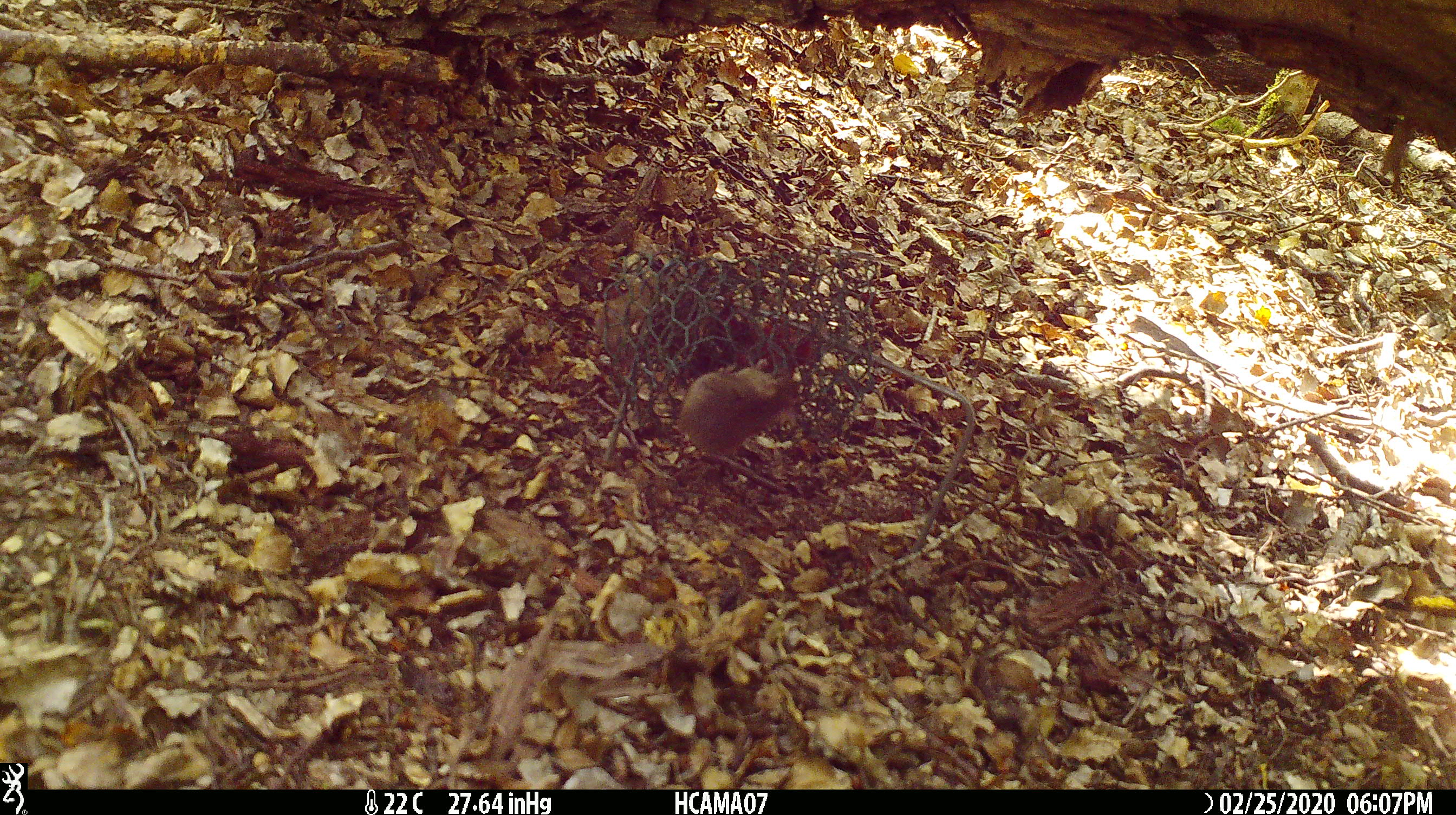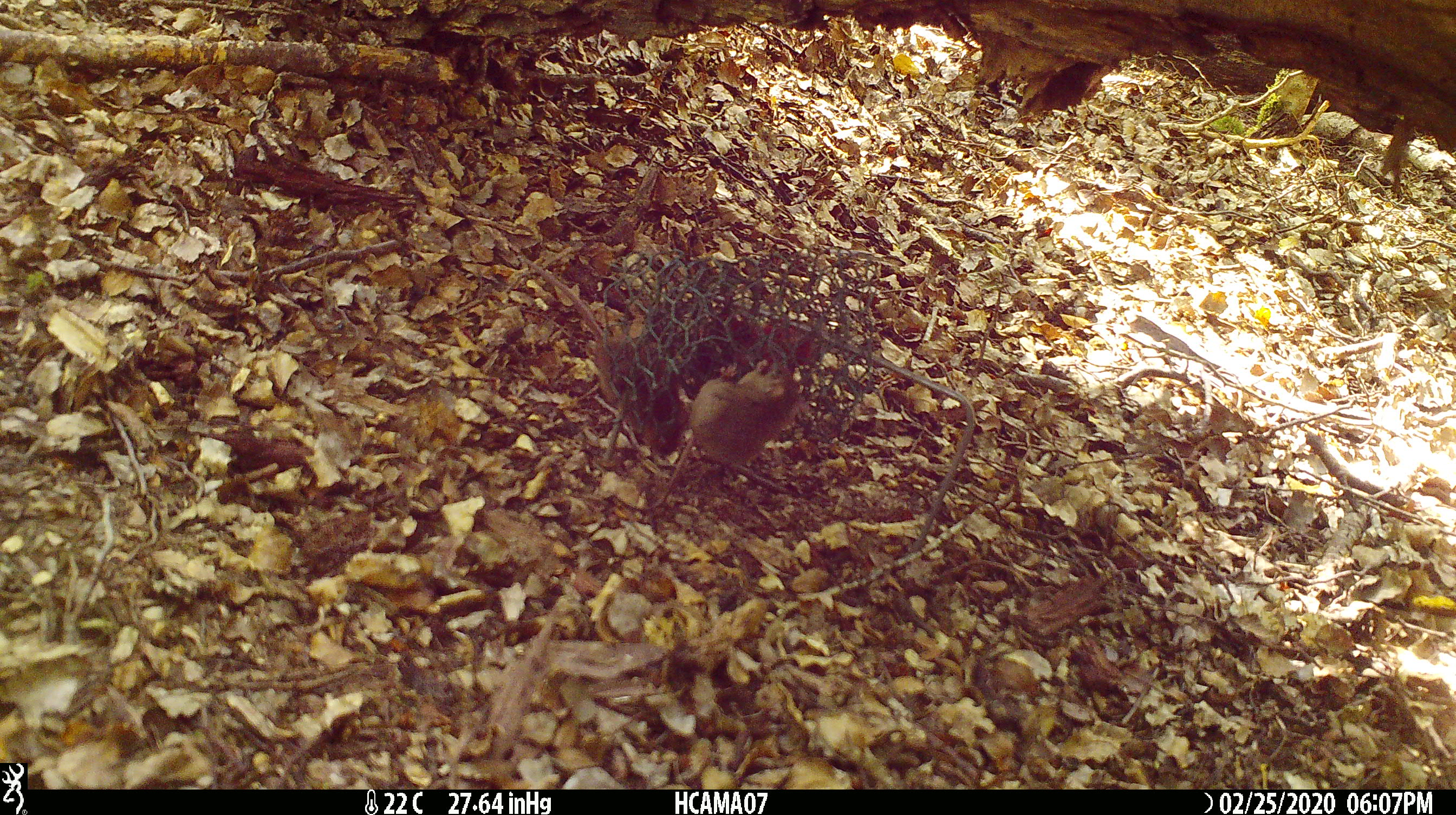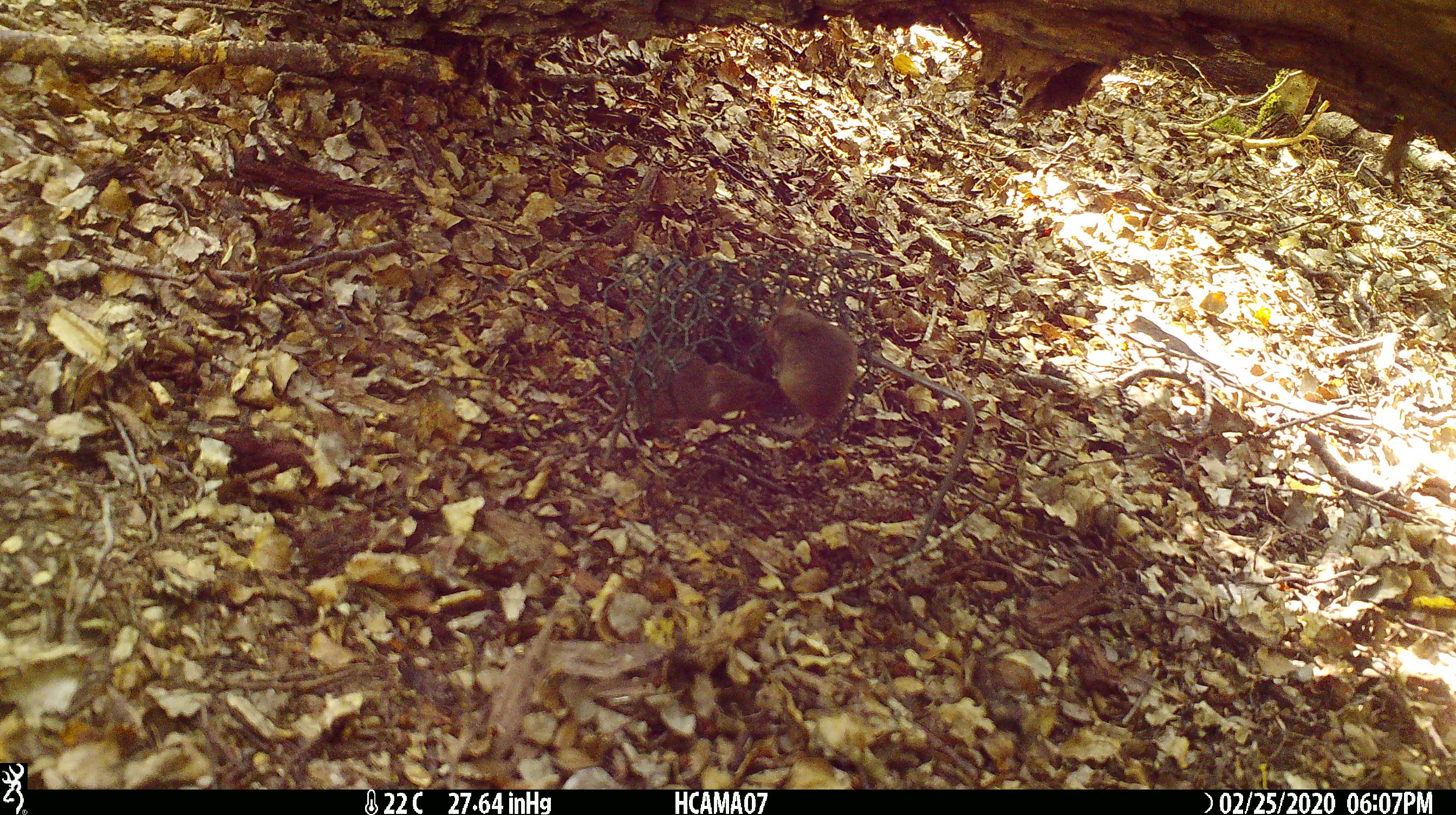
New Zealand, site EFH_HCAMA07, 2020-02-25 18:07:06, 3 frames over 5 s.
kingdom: Animalia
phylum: Chordata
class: Mammalia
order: Rodentia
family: Muridae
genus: Mus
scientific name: Mus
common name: mouse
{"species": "mouse (Mus)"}